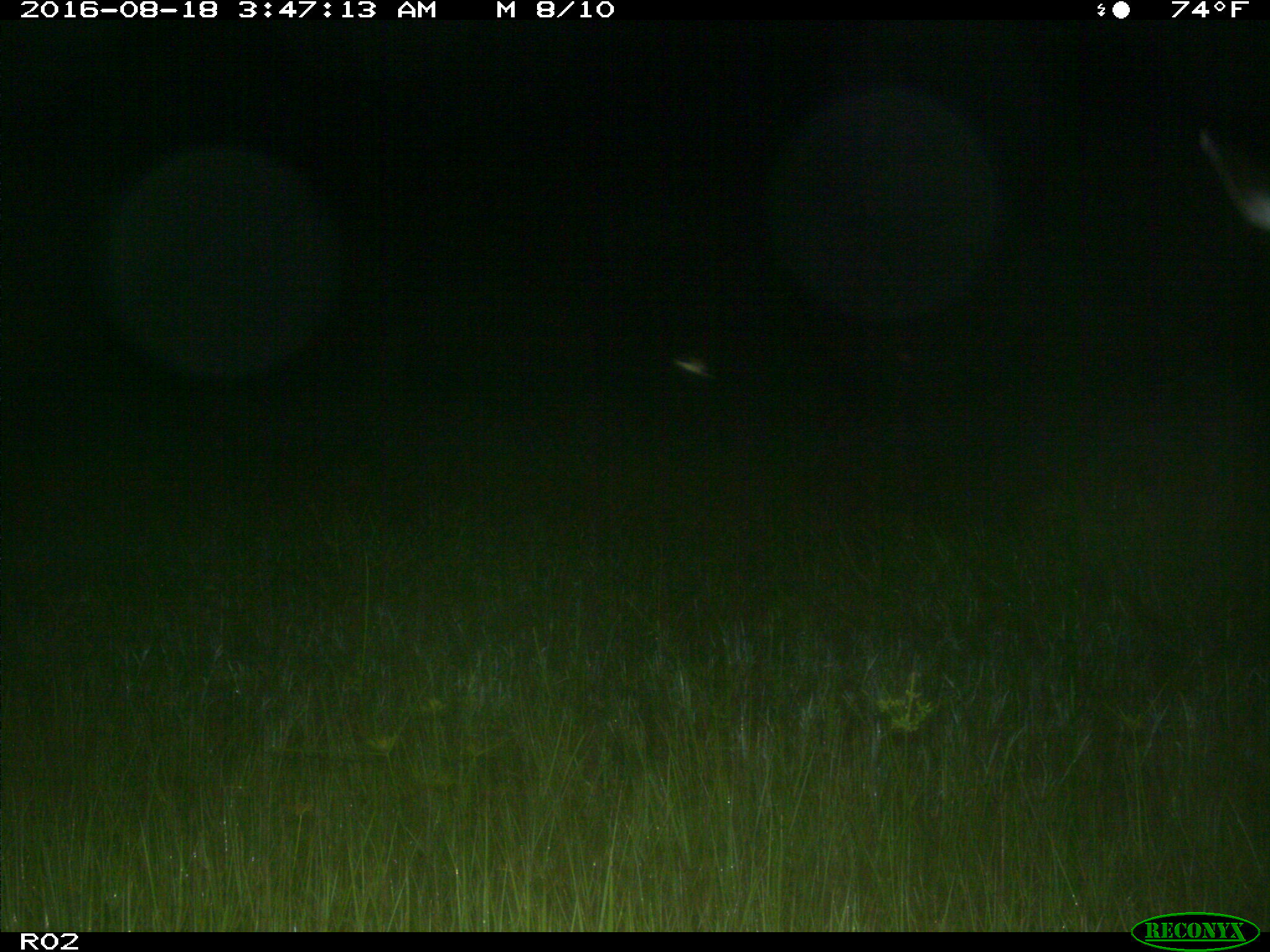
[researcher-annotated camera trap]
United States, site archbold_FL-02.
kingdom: Animalia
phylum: Chordata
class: Mammalia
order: Artiodactyla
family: Cervidae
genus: Odocoileus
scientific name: Odocoileus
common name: deer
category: unidentified deer